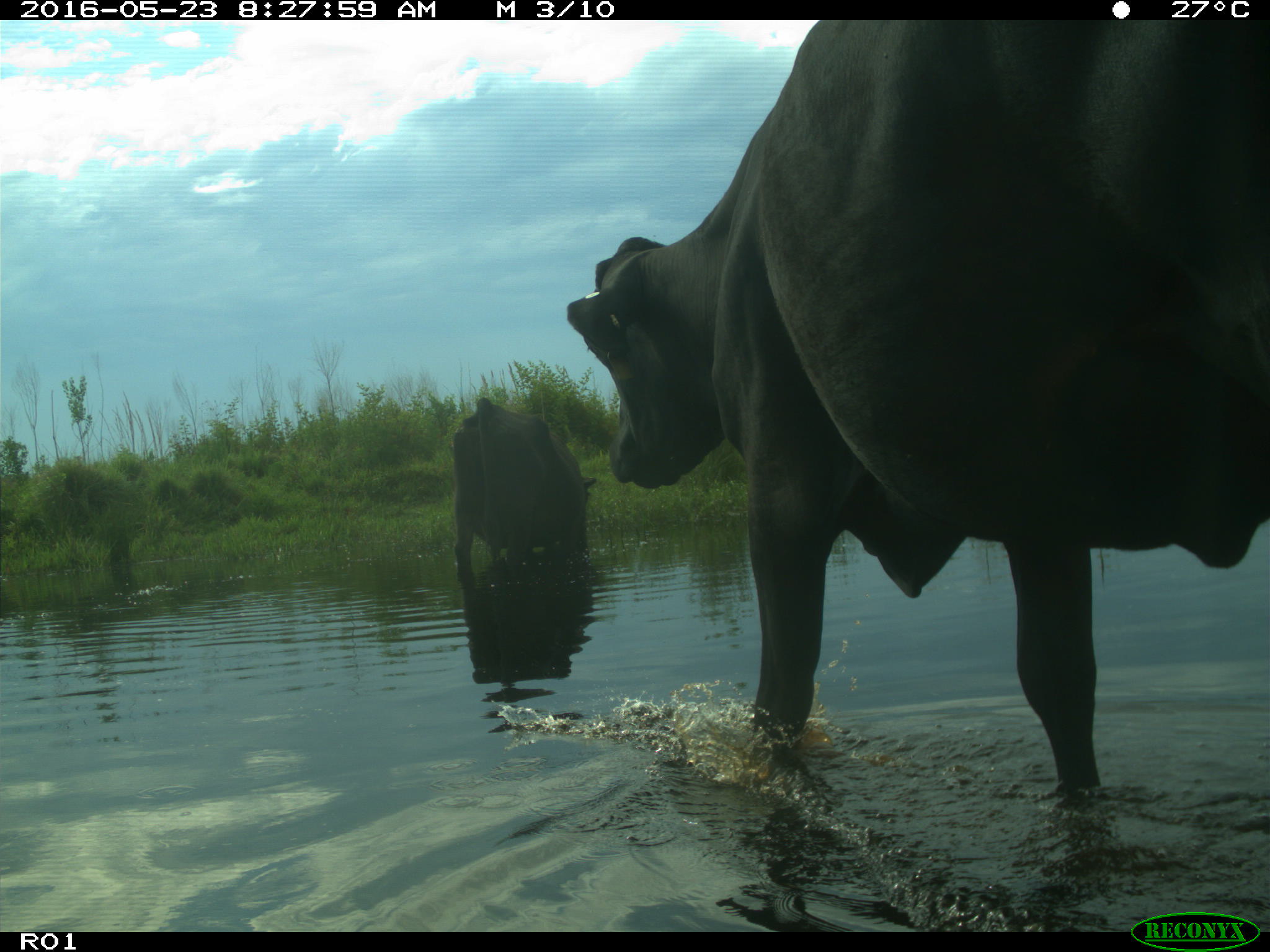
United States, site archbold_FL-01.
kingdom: Animalia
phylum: Chordata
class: Mammalia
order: Artiodactyla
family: Bovidae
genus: Bos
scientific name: Bos taurus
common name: domestic cow